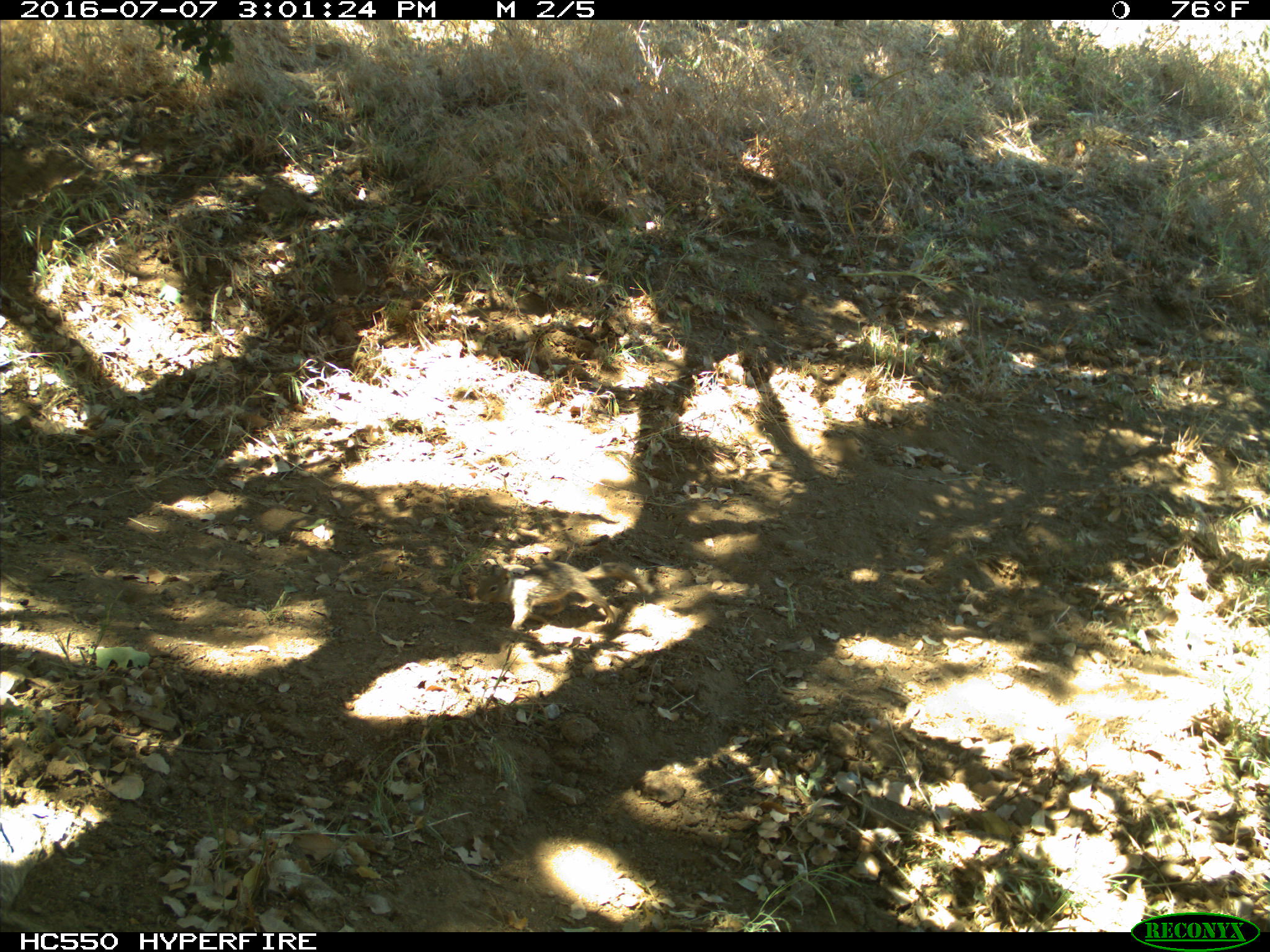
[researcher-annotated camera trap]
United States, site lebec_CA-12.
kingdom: Animalia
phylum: Chordata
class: Mammalia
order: Rodentia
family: Sciuridae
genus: Otospermophilus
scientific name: Otospermophilus beecheyi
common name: california ground squirrel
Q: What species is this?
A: Otospermophilus beecheyi (california ground squirrel).